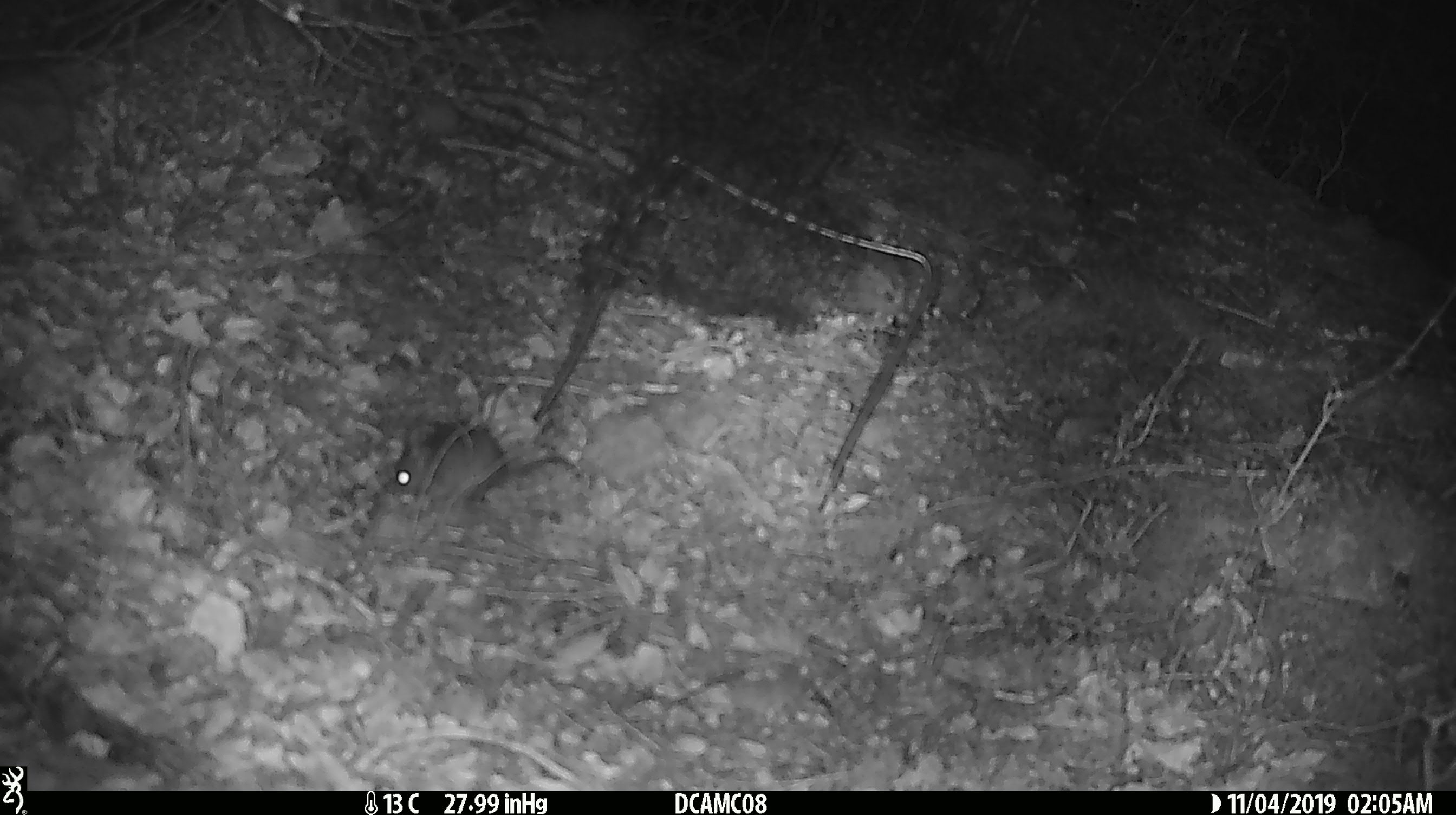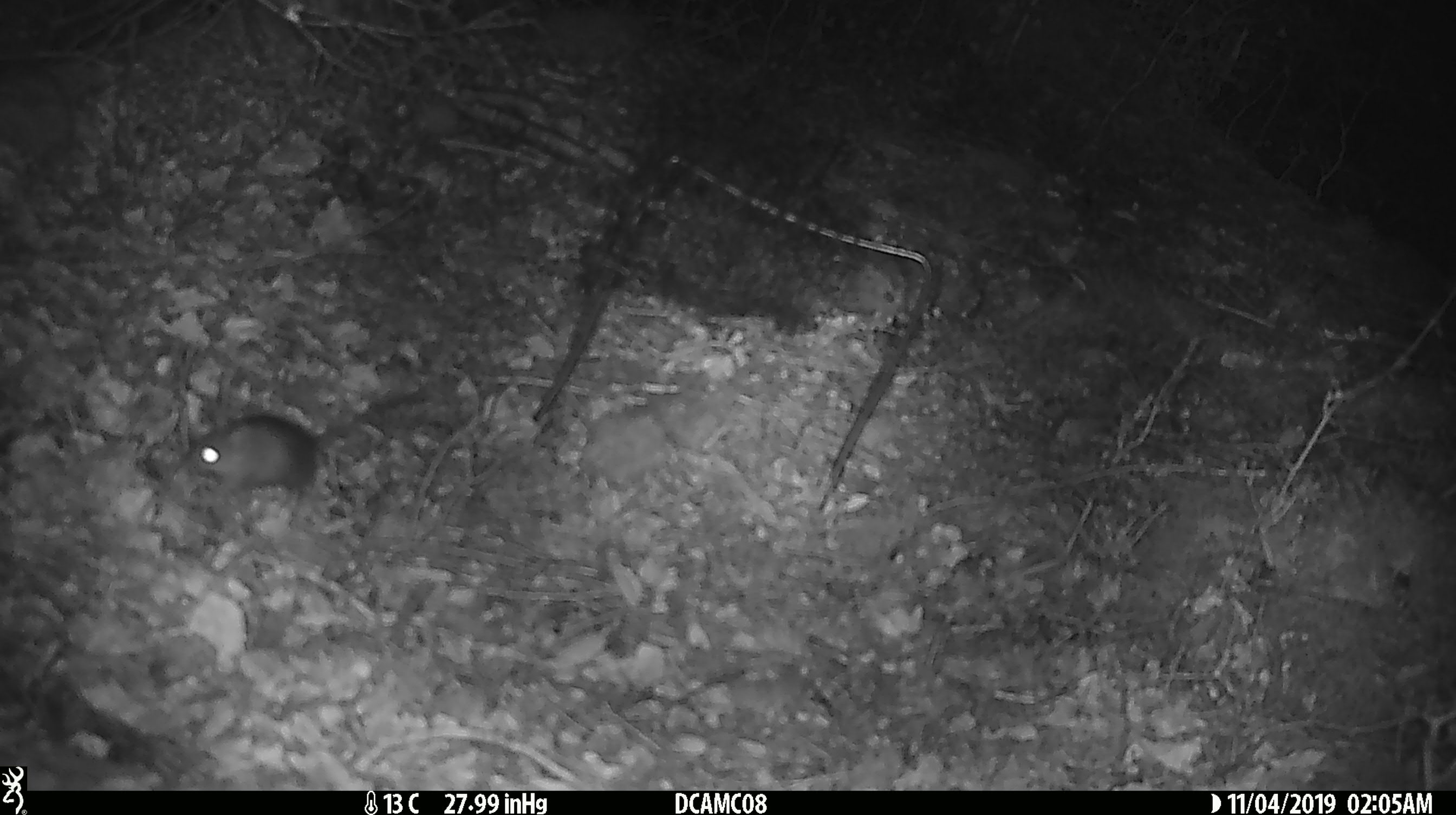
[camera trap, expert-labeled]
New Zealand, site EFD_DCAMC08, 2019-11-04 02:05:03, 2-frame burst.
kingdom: Animalia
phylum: Chordata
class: Mammalia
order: Rodentia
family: Muridae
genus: Mus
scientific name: Mus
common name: mouse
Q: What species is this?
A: Mouse (Mus).